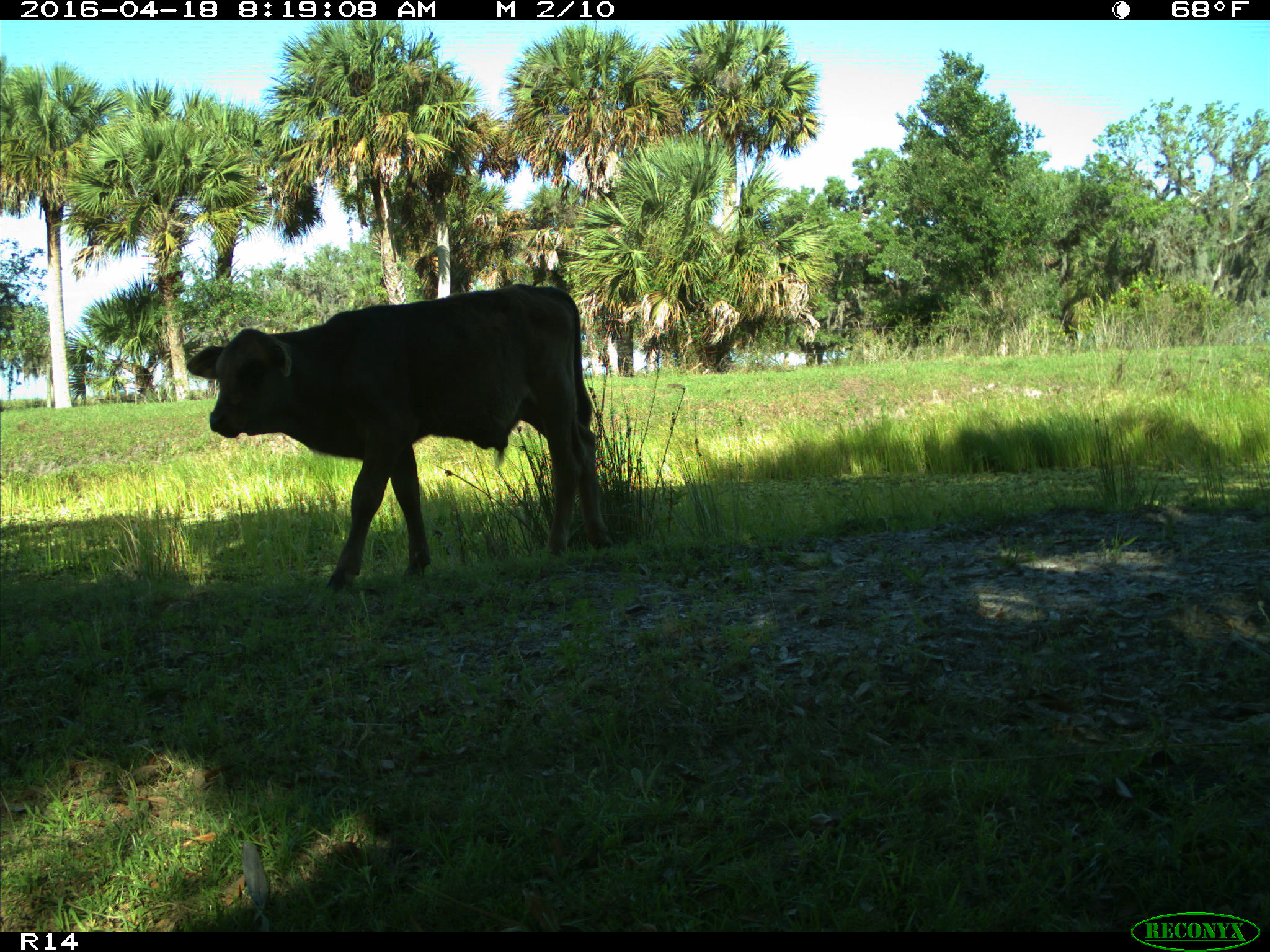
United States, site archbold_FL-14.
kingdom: Animalia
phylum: Chordata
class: Mammalia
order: Artiodactyla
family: Bovidae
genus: Bos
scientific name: Bos taurus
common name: domestic cow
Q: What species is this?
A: Bos taurus (domestic cow).